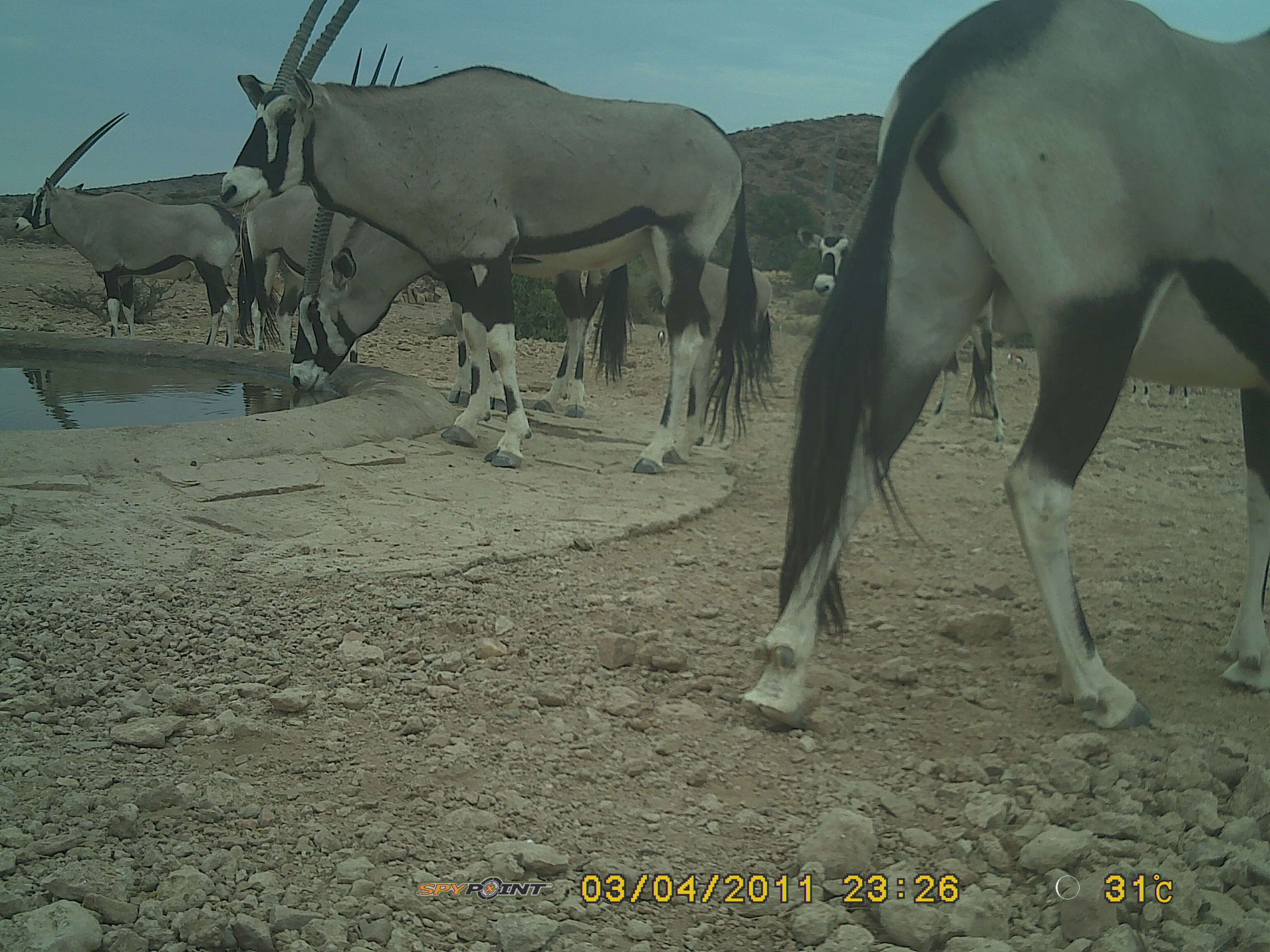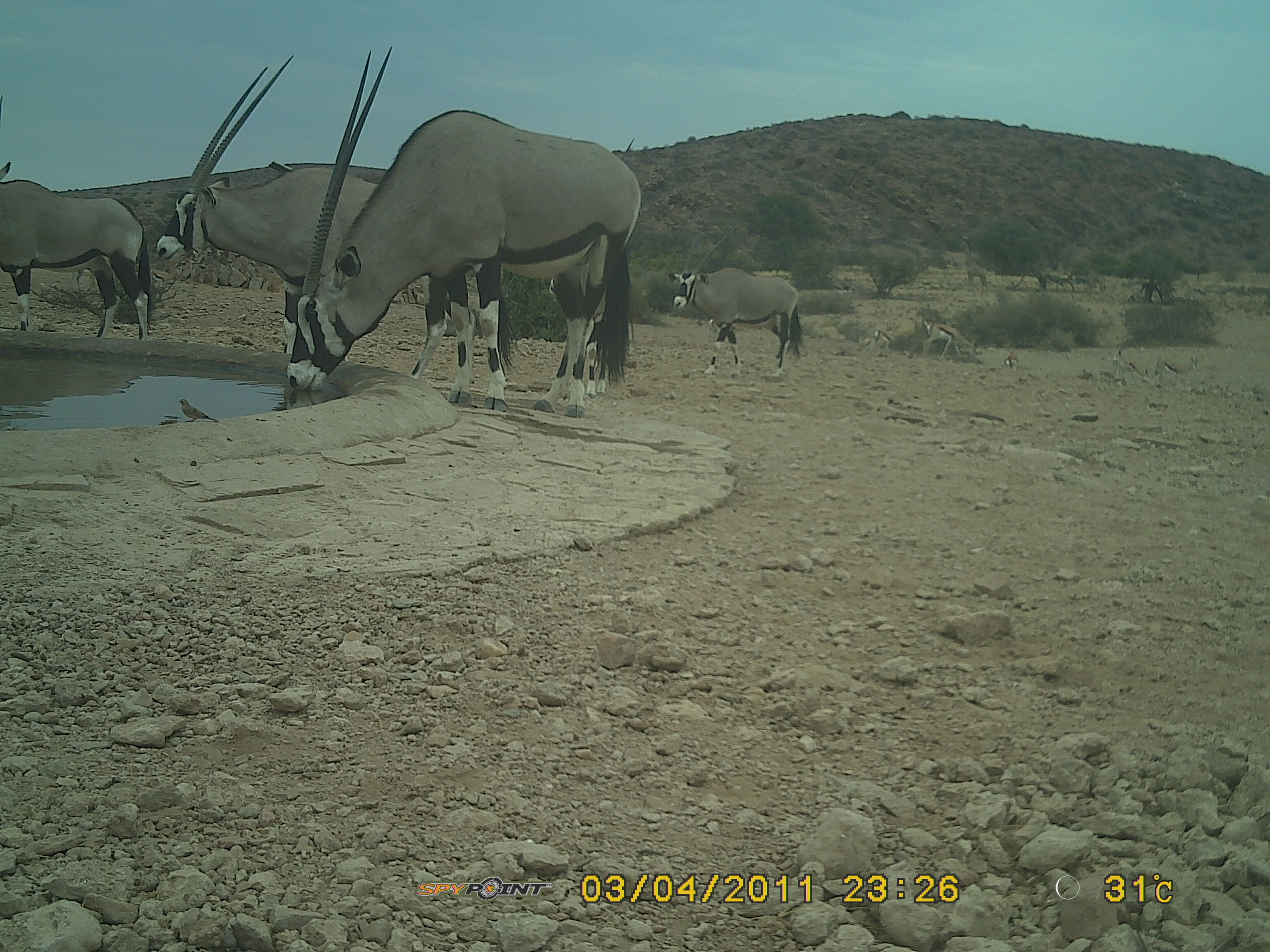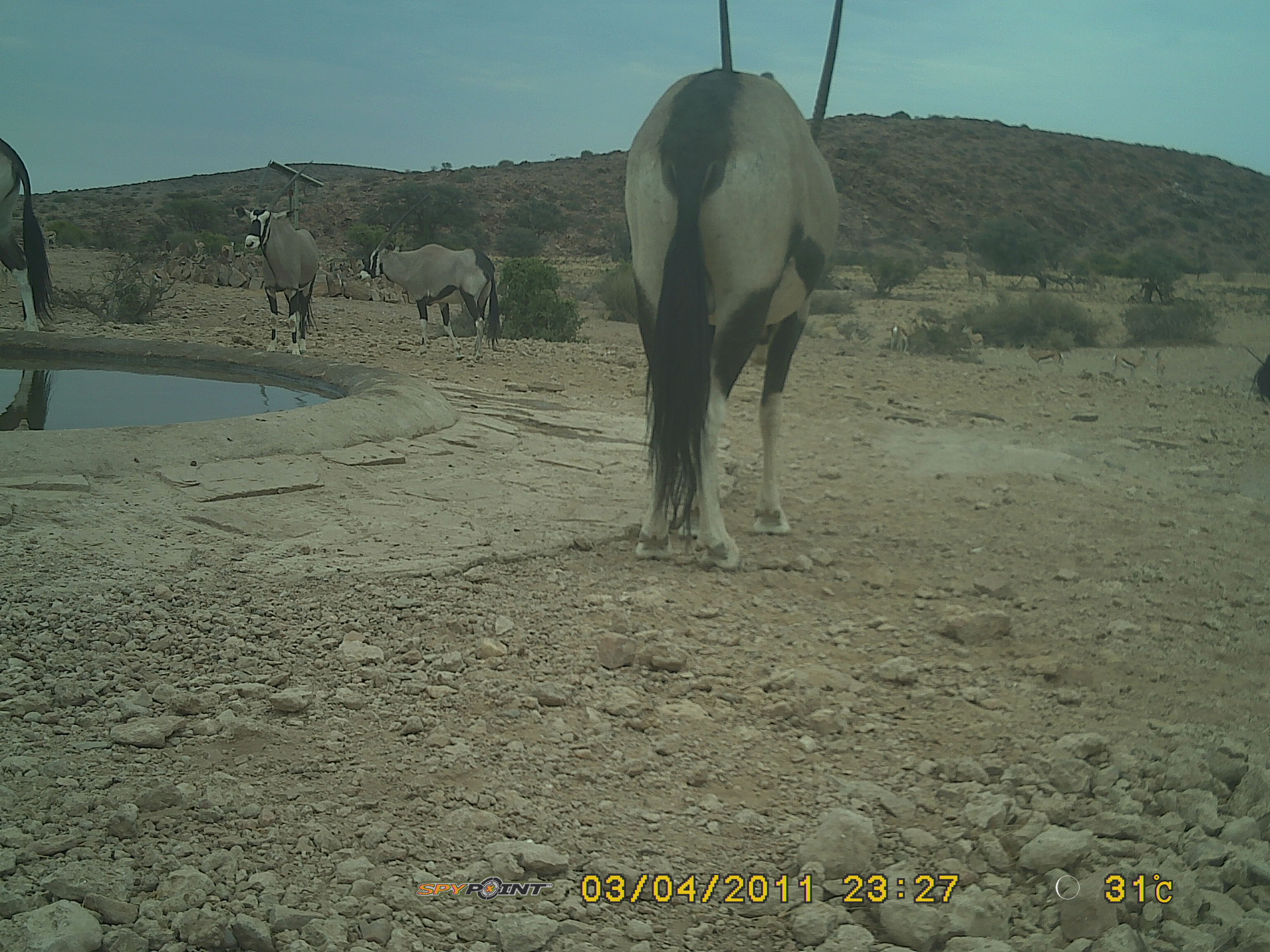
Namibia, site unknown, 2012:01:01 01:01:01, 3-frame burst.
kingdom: Animalia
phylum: Chordata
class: Mammalia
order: Artiodactyla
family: Bovidae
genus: Oryx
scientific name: Oryx gazella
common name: gemsbok